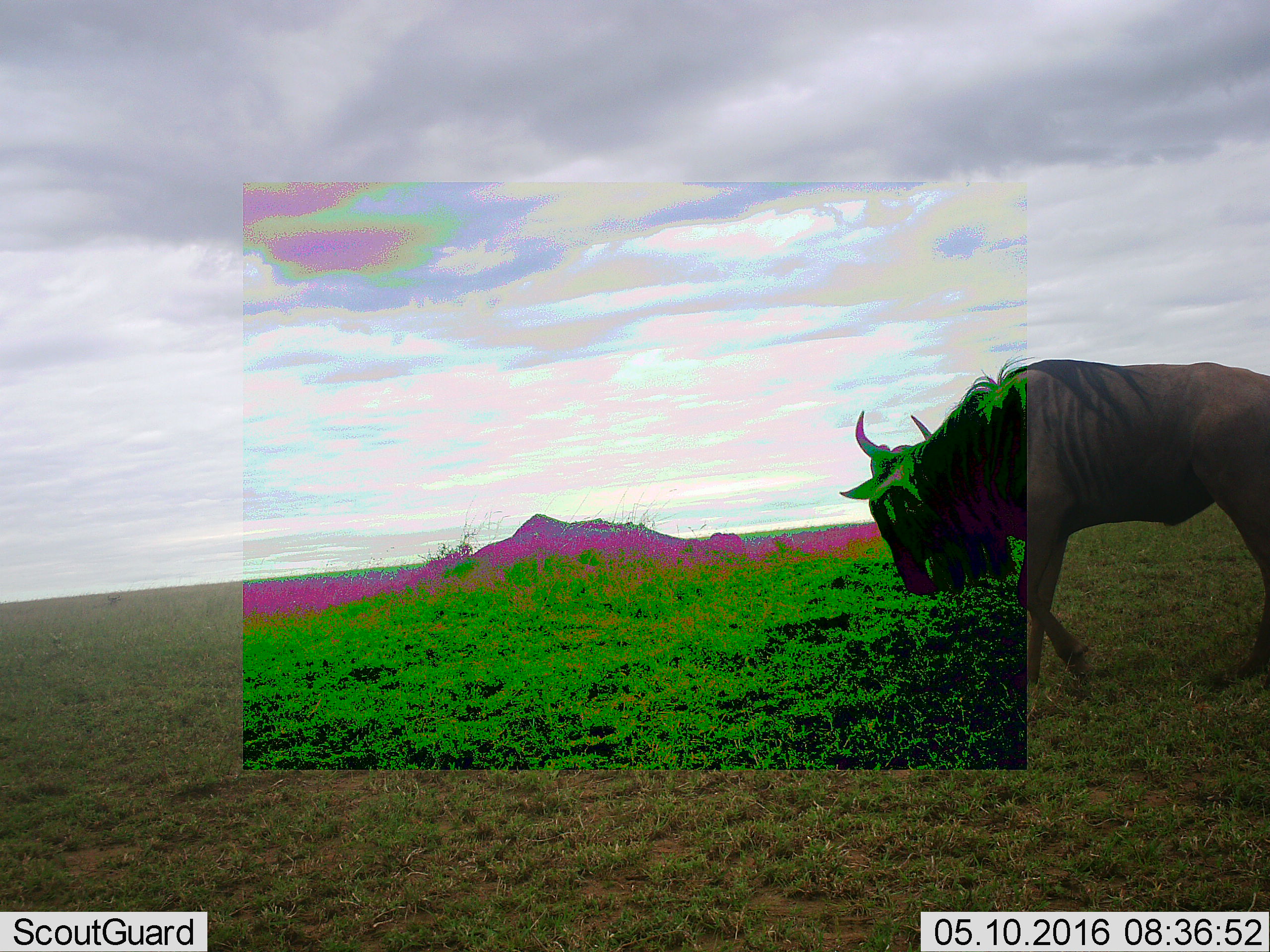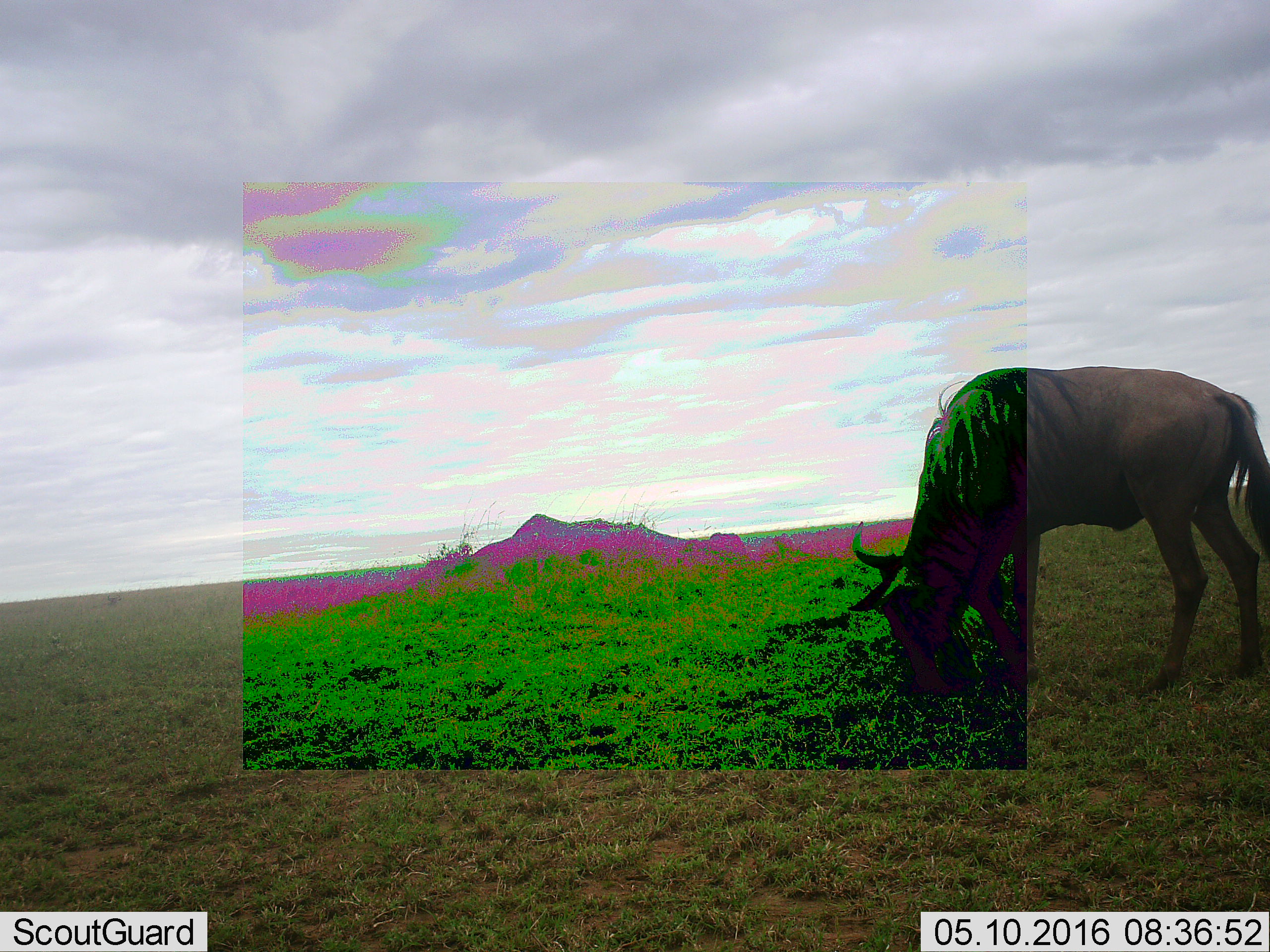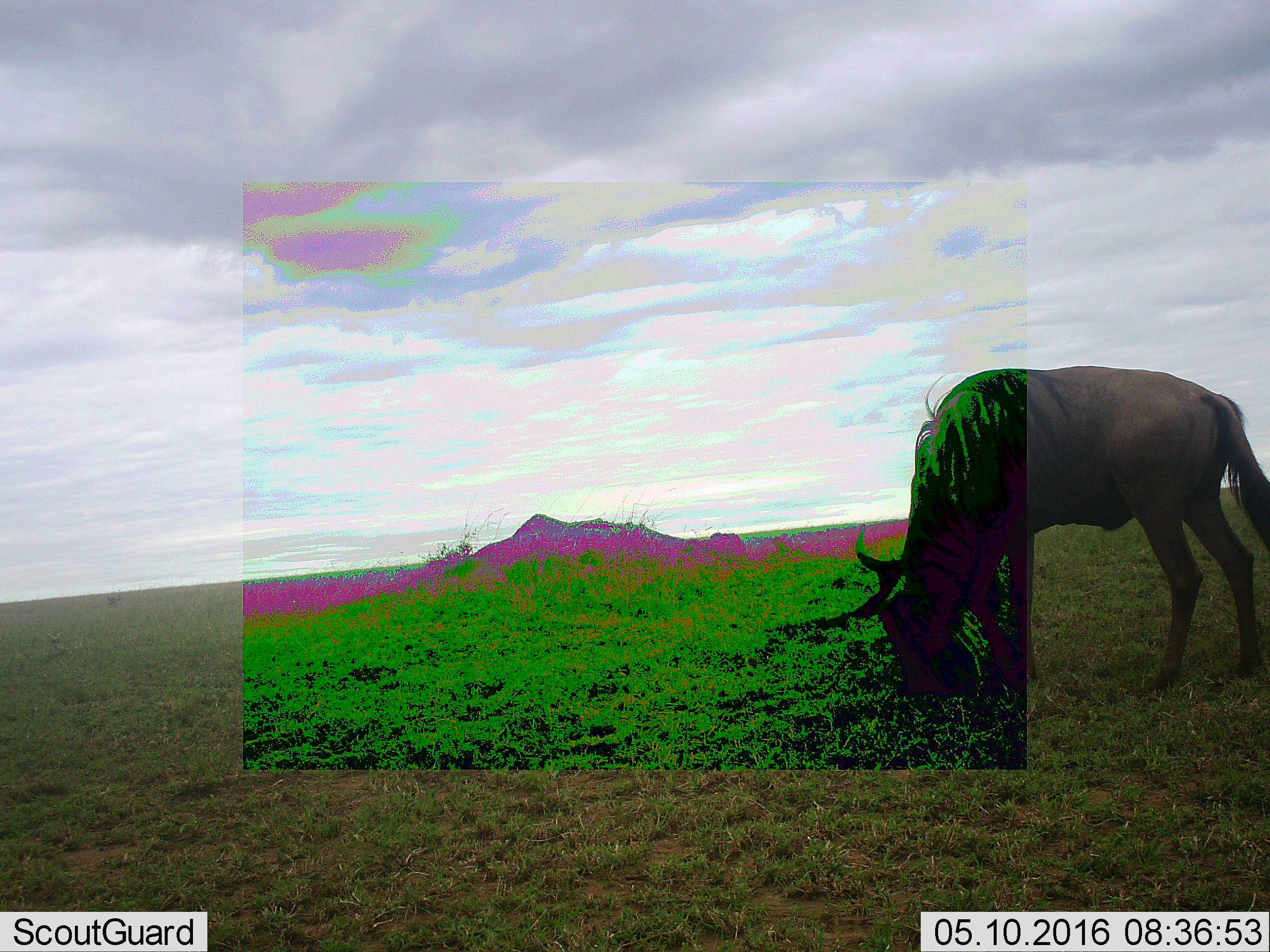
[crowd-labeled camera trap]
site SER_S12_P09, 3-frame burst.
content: unidentified animal